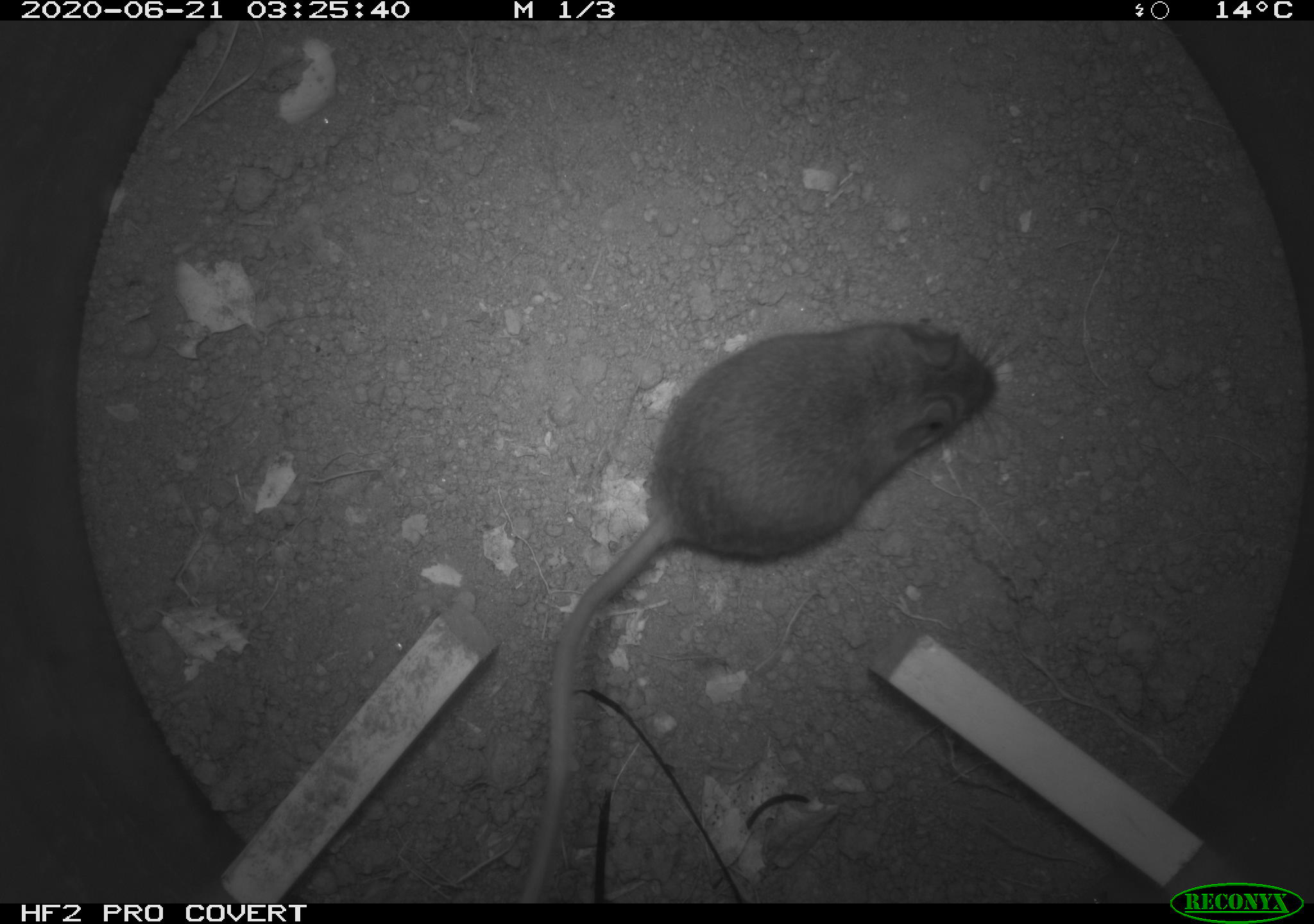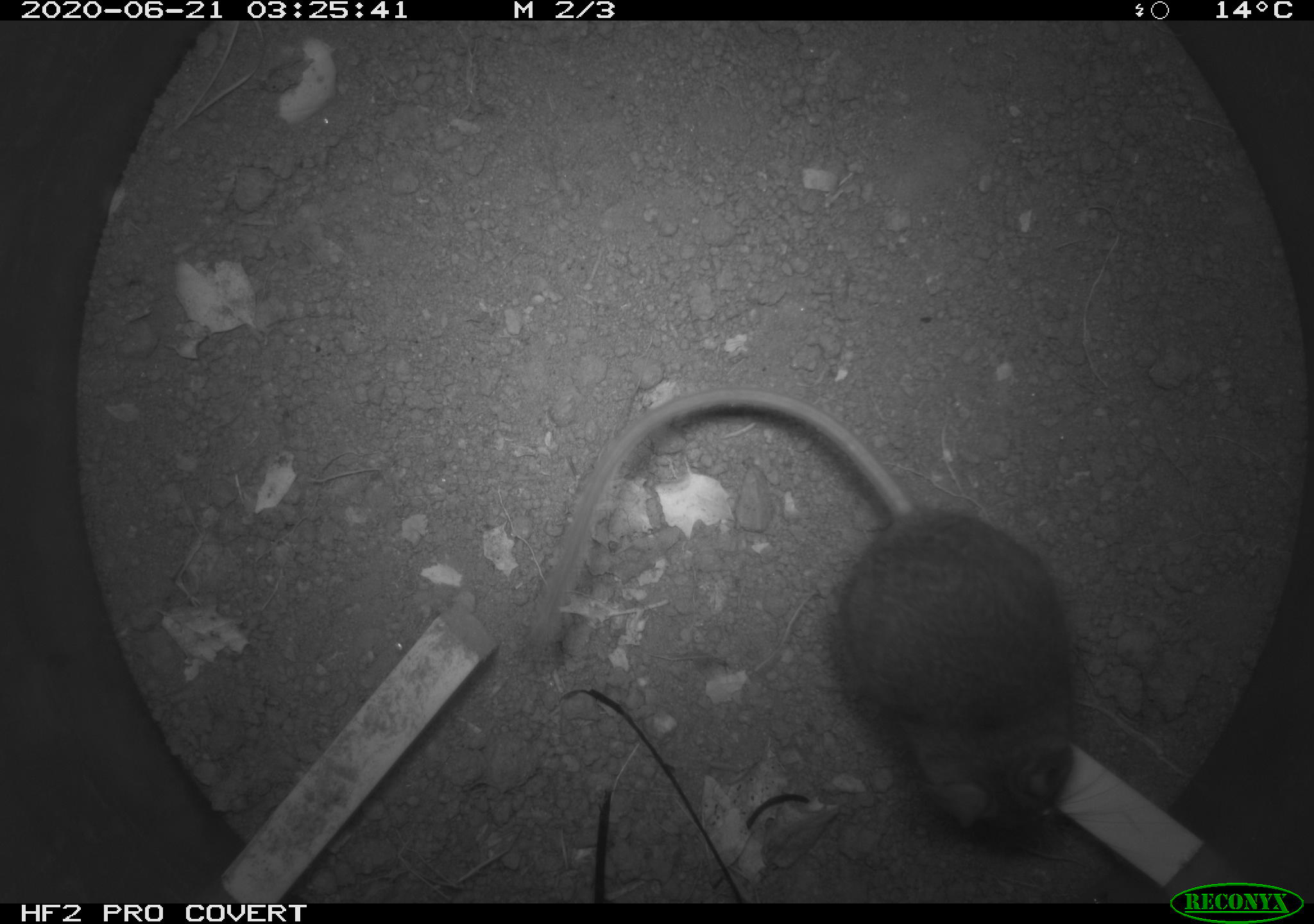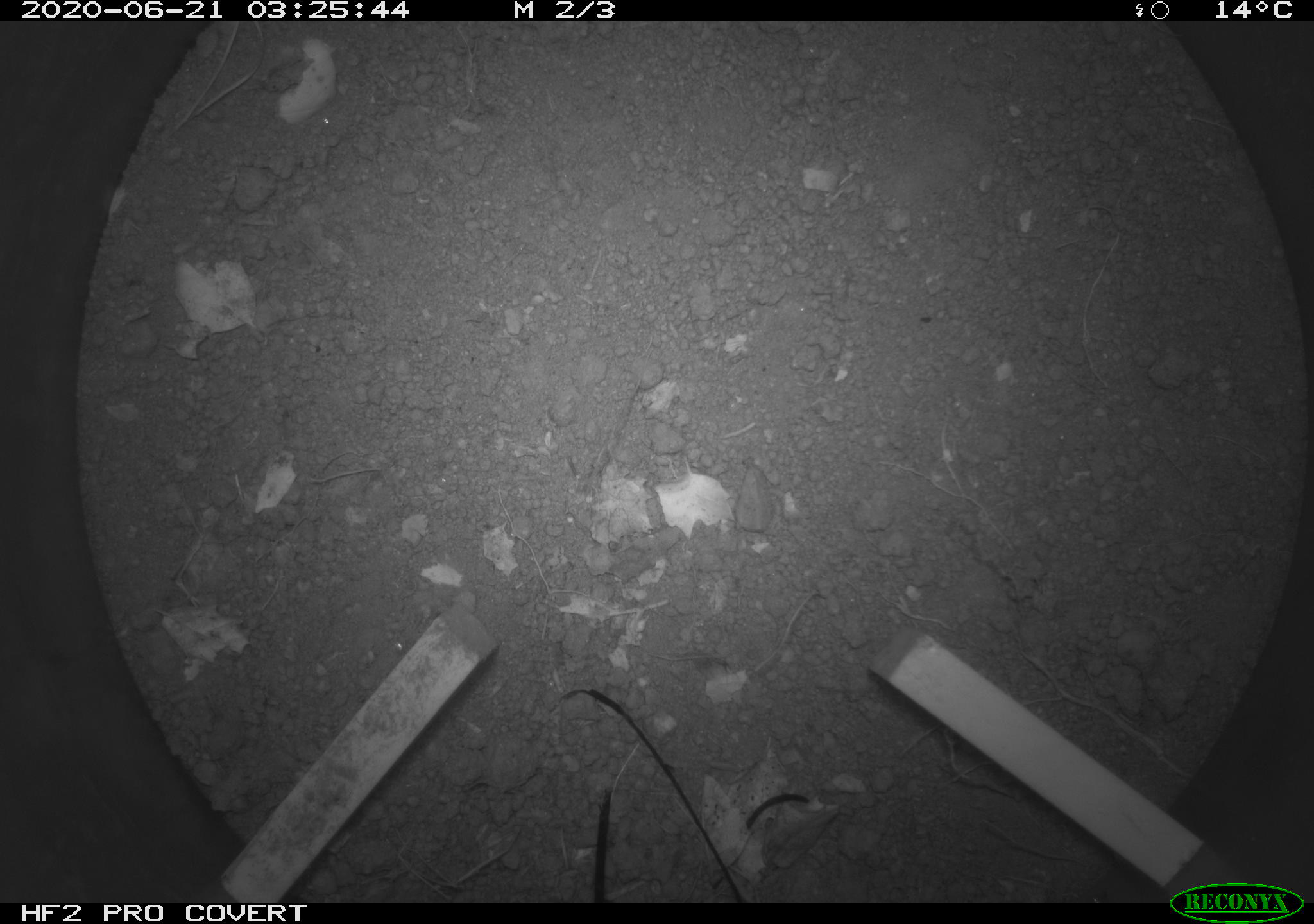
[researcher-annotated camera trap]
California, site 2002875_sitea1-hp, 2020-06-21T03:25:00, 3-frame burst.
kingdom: Animalia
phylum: Chordata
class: Mammalia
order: Rodentia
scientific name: Rodentia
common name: mouse species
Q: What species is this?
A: Mouse species (Rodentia).